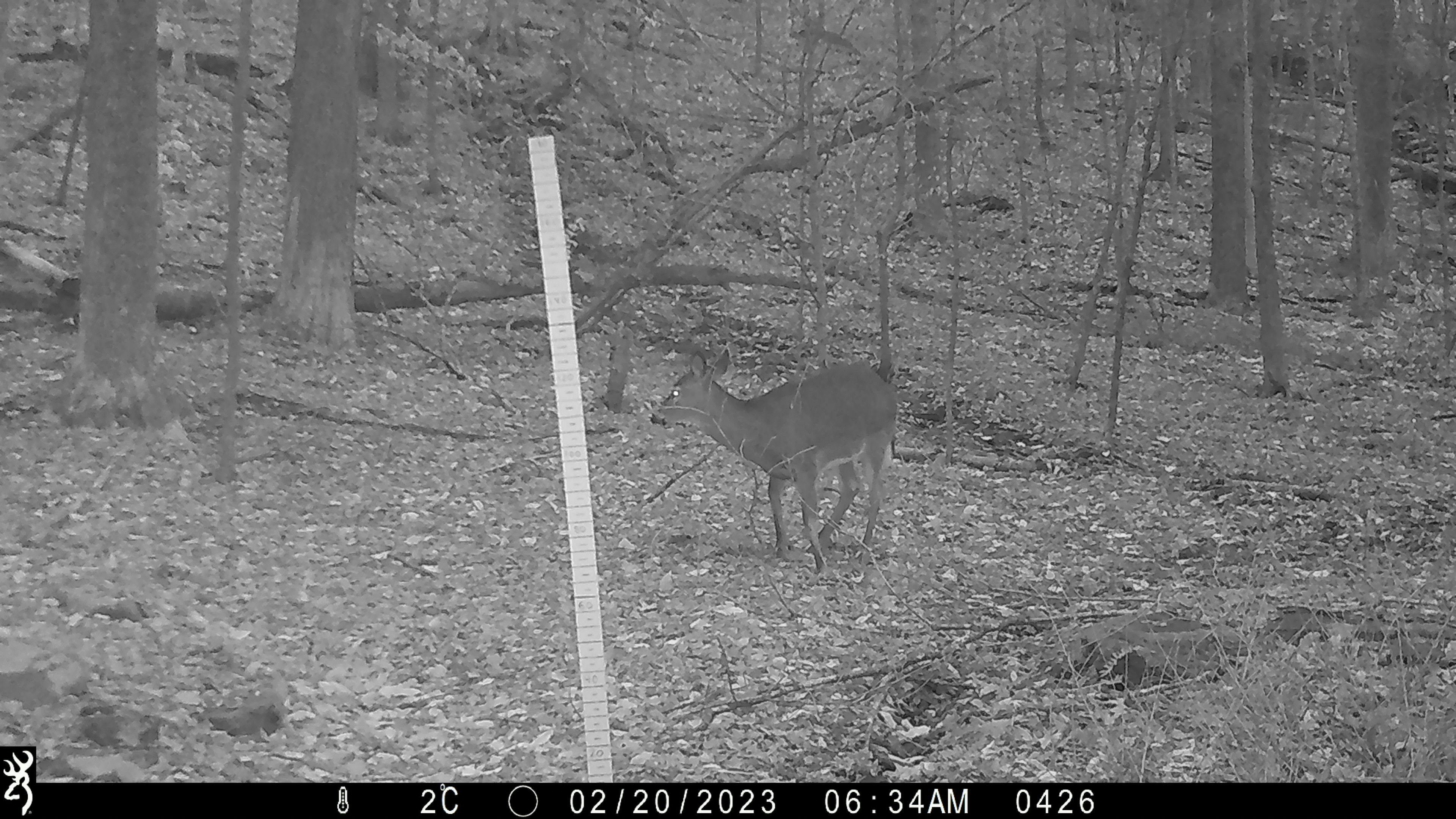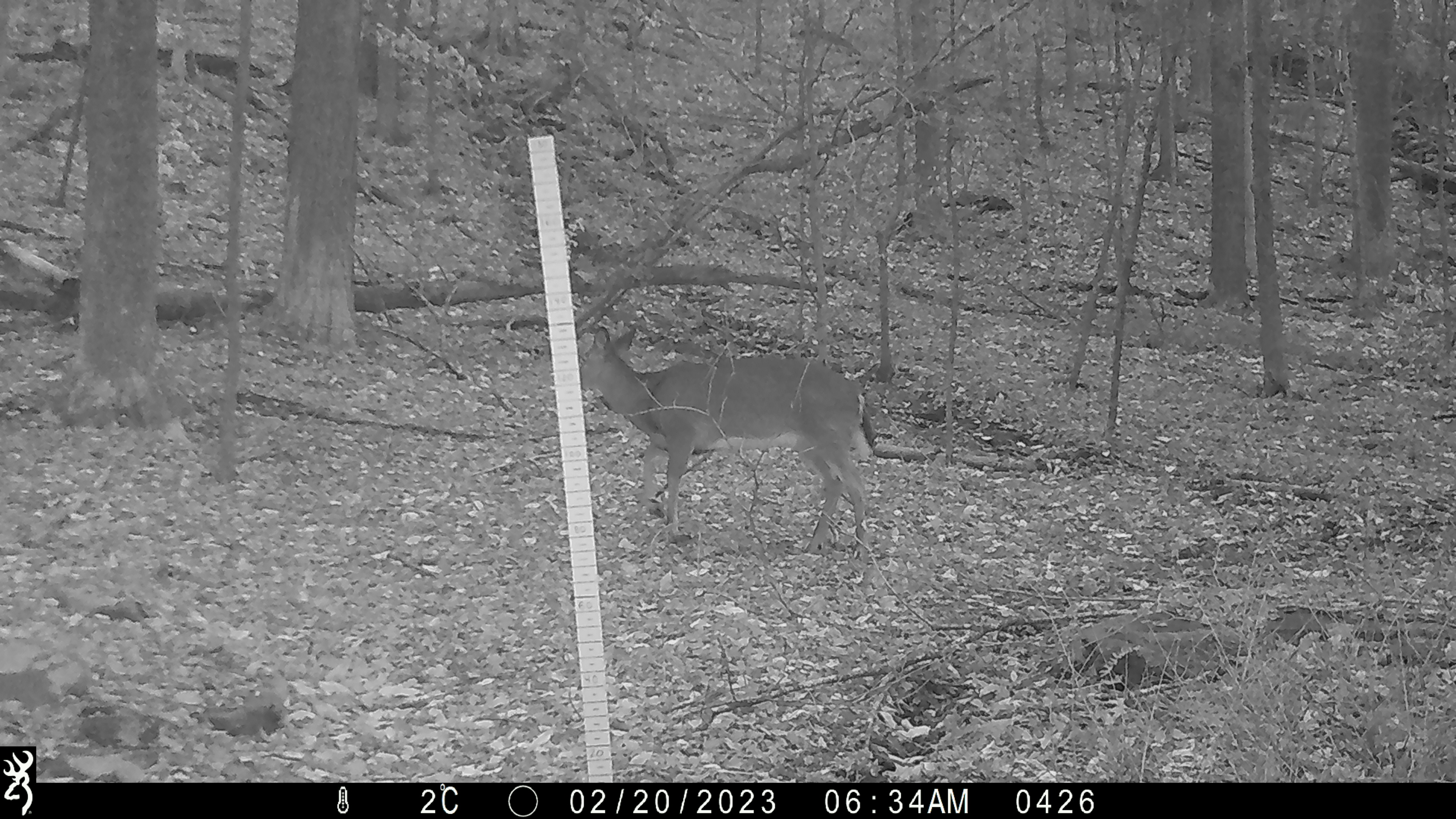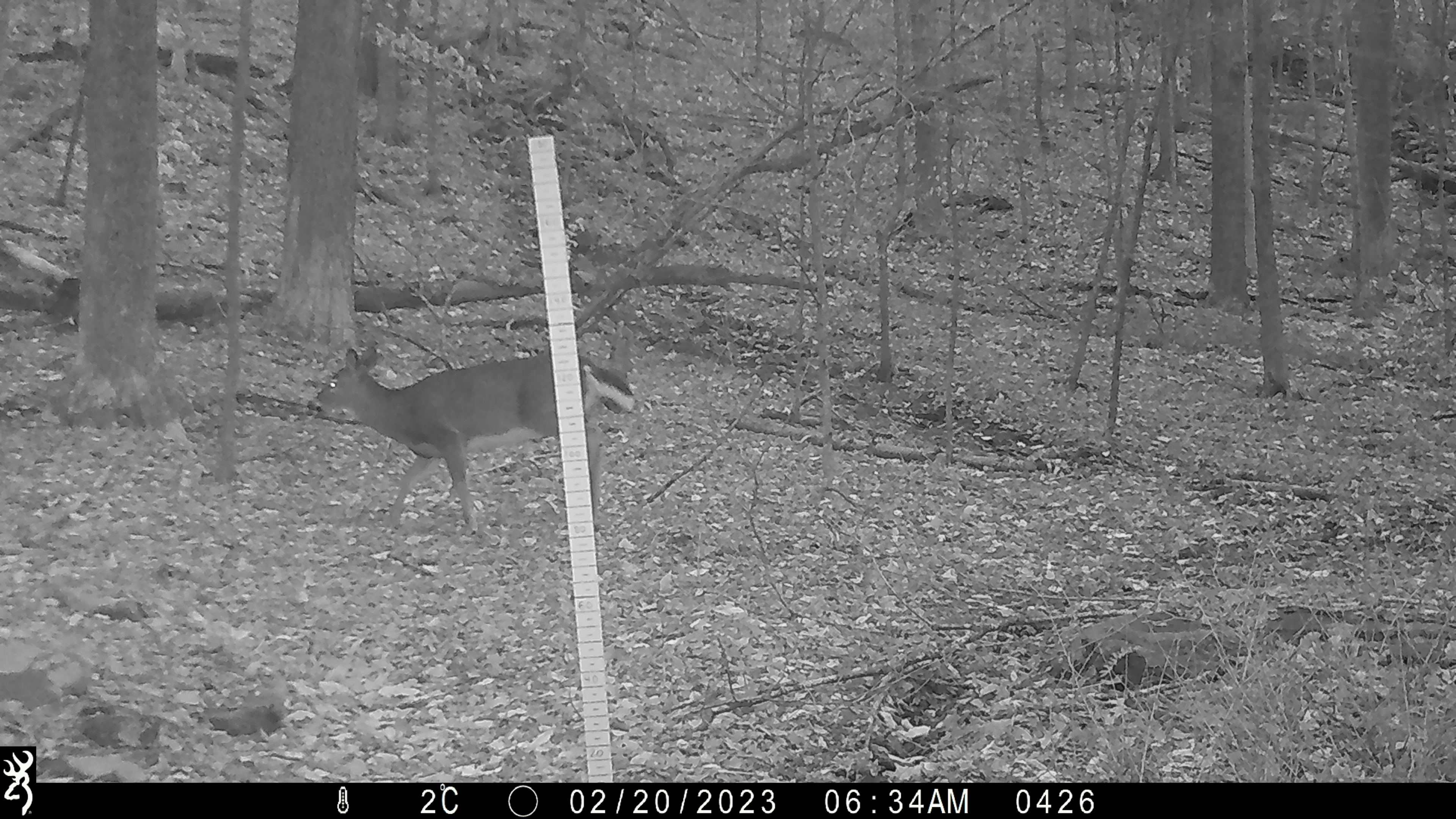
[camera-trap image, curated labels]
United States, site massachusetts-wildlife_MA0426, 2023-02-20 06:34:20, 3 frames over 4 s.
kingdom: Animalia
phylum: Chordata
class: Mammalia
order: Artiodactyla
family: Cervidae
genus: Odocoileus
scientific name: Odocoileus virginianus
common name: white-tailed deer